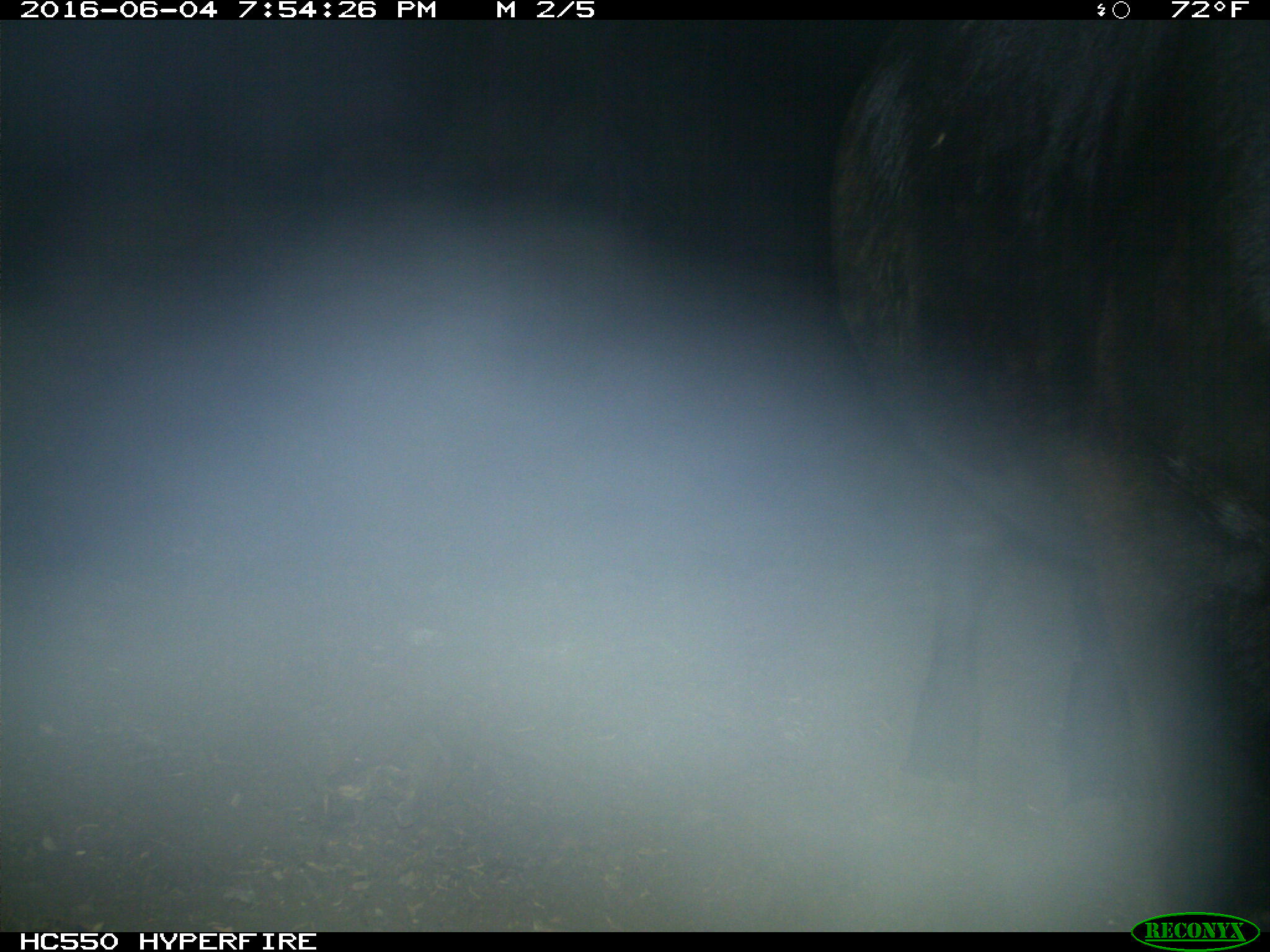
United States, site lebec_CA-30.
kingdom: Animalia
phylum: Chordata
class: Mammalia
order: Artiodactyla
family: Bovidae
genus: Bos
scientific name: Bos taurus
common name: domestic cow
Bos taurus (domestic cow).